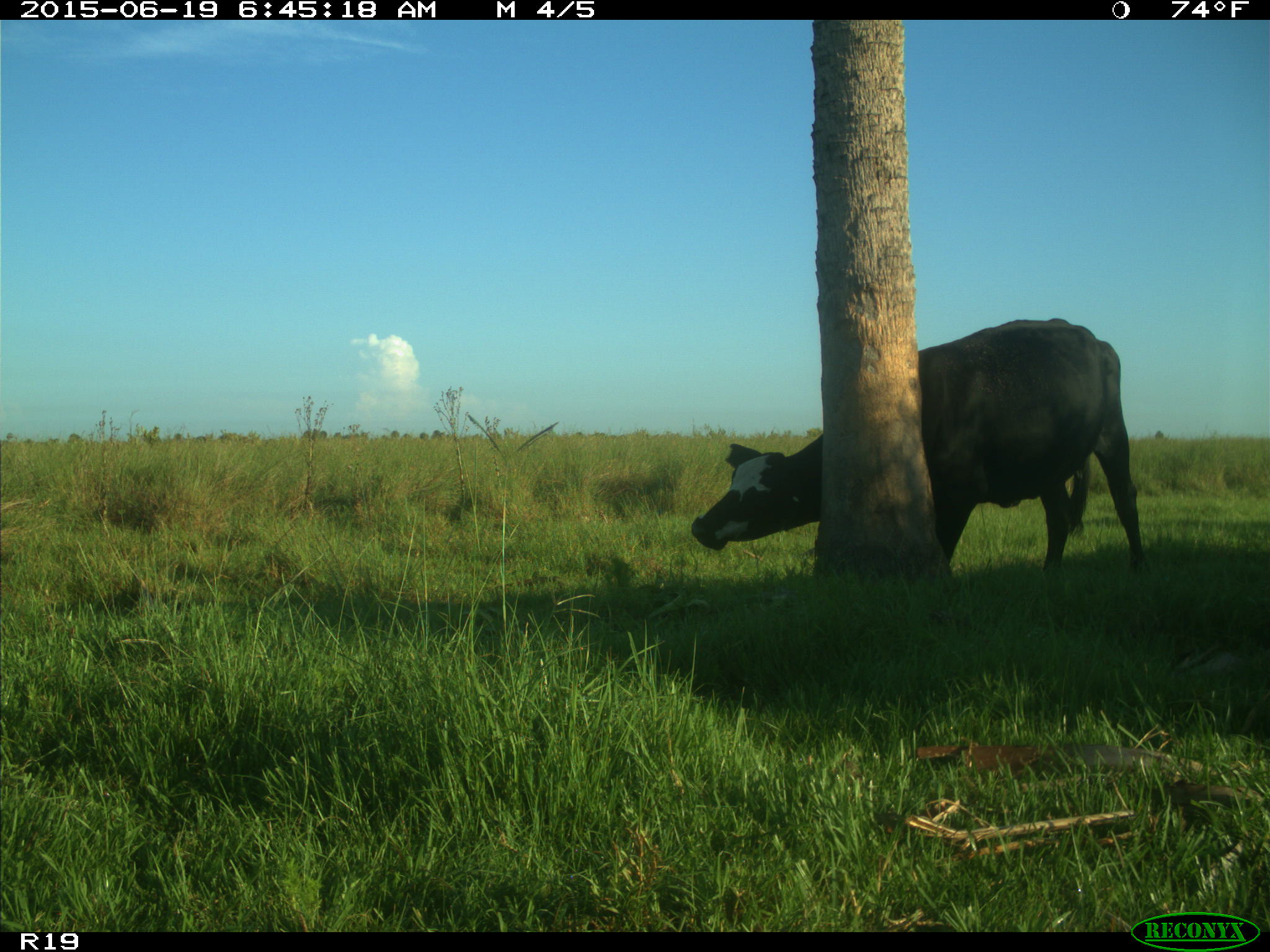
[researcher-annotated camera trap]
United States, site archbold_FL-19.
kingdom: Animalia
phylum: Chordata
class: Mammalia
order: Artiodactyla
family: Bovidae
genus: Bos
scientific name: Bos taurus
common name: domestic cow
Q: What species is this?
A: Bos taurus (domestic cow).